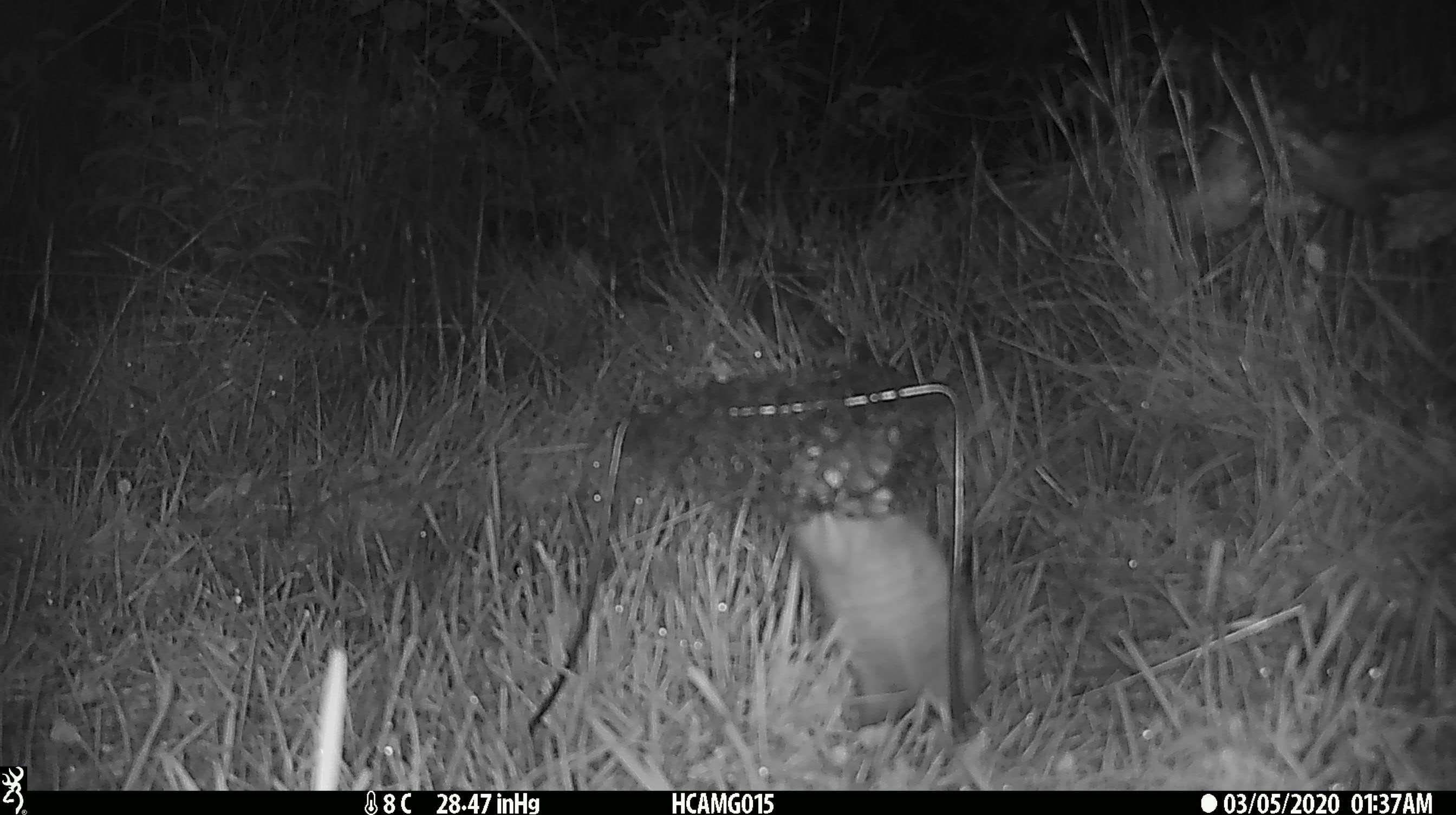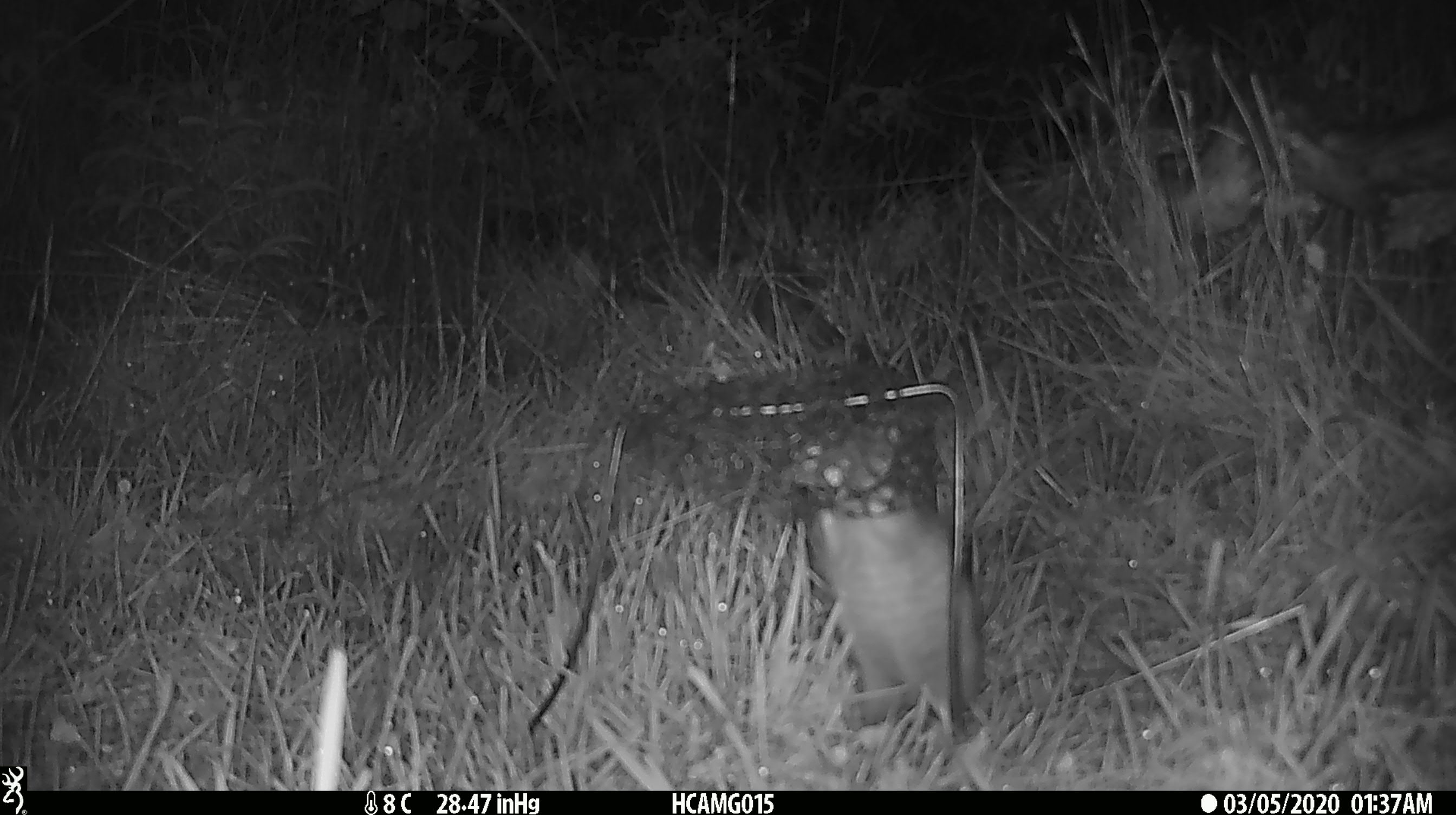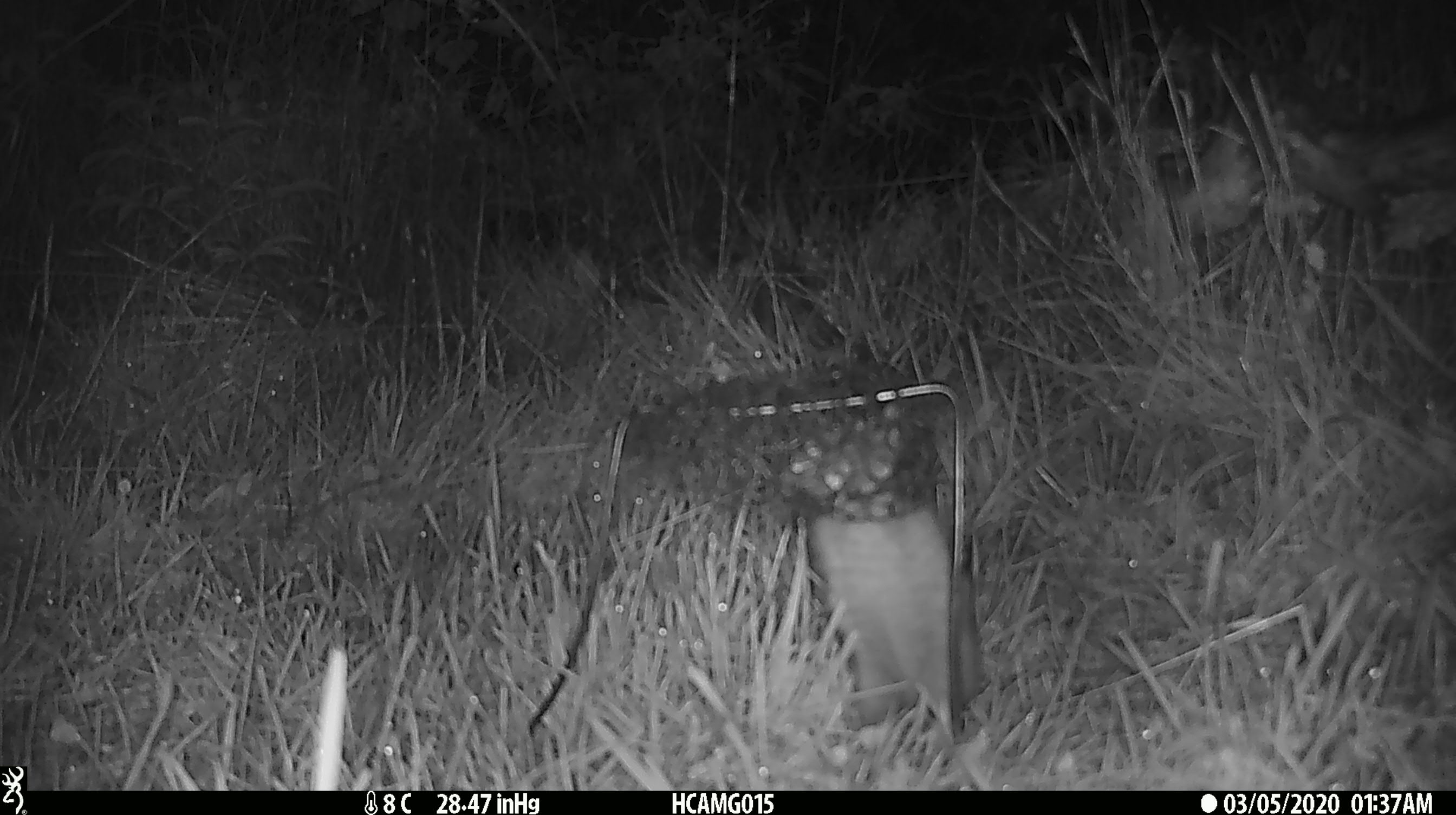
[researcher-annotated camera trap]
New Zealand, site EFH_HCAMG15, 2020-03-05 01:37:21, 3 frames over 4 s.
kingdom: Animalia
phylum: Chordata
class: Mammalia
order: Rodentia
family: Muridae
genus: Rattus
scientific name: Rattus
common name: rat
Rat (Rattus).